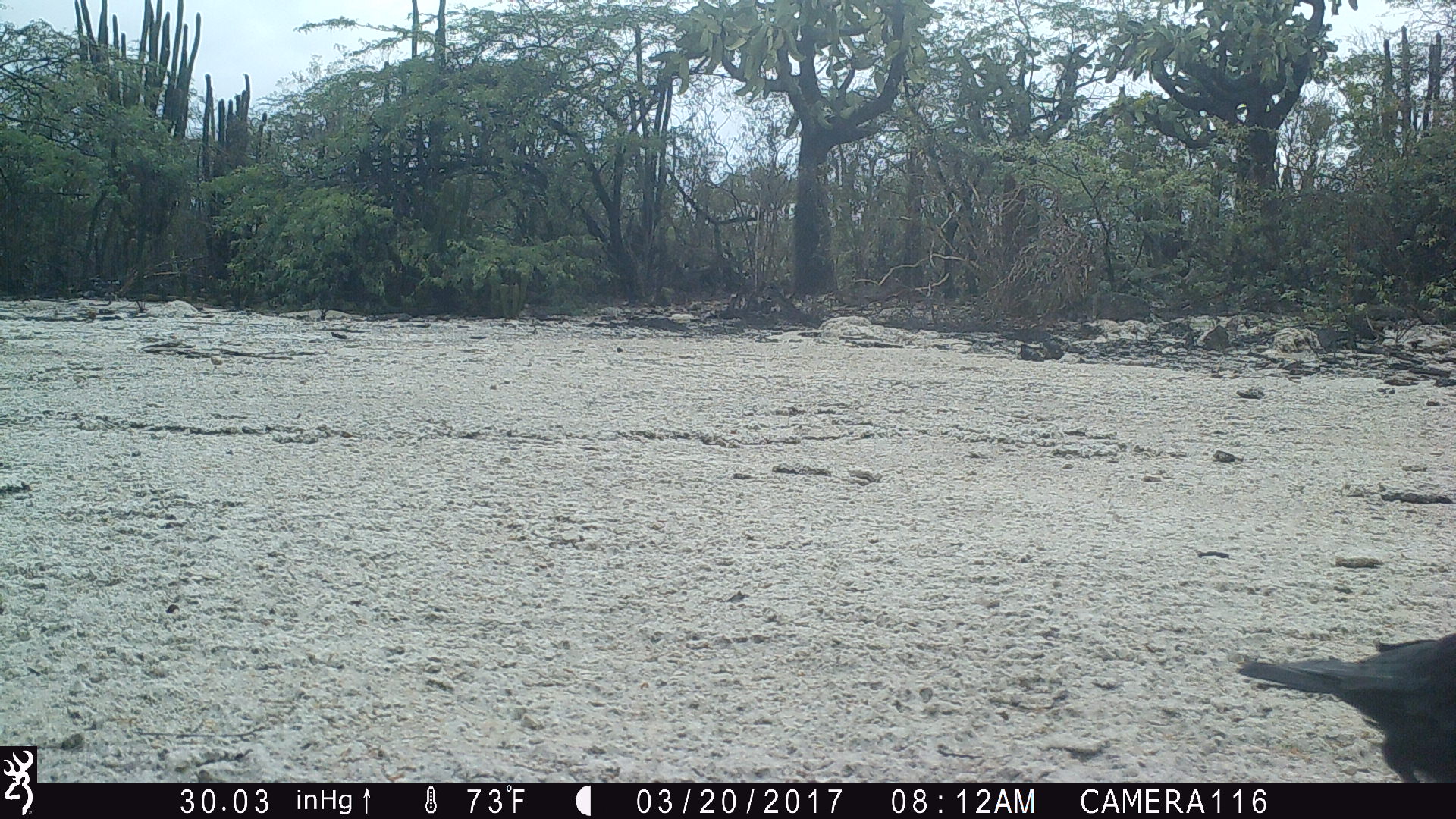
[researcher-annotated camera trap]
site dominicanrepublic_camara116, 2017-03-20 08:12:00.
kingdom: Animalia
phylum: Chordata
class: Aves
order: Passeriformes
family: Corvidae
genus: Corvus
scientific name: Corvus corax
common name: raven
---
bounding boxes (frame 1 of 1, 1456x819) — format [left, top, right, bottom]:
raven: [1241, 625, 1456, 783]